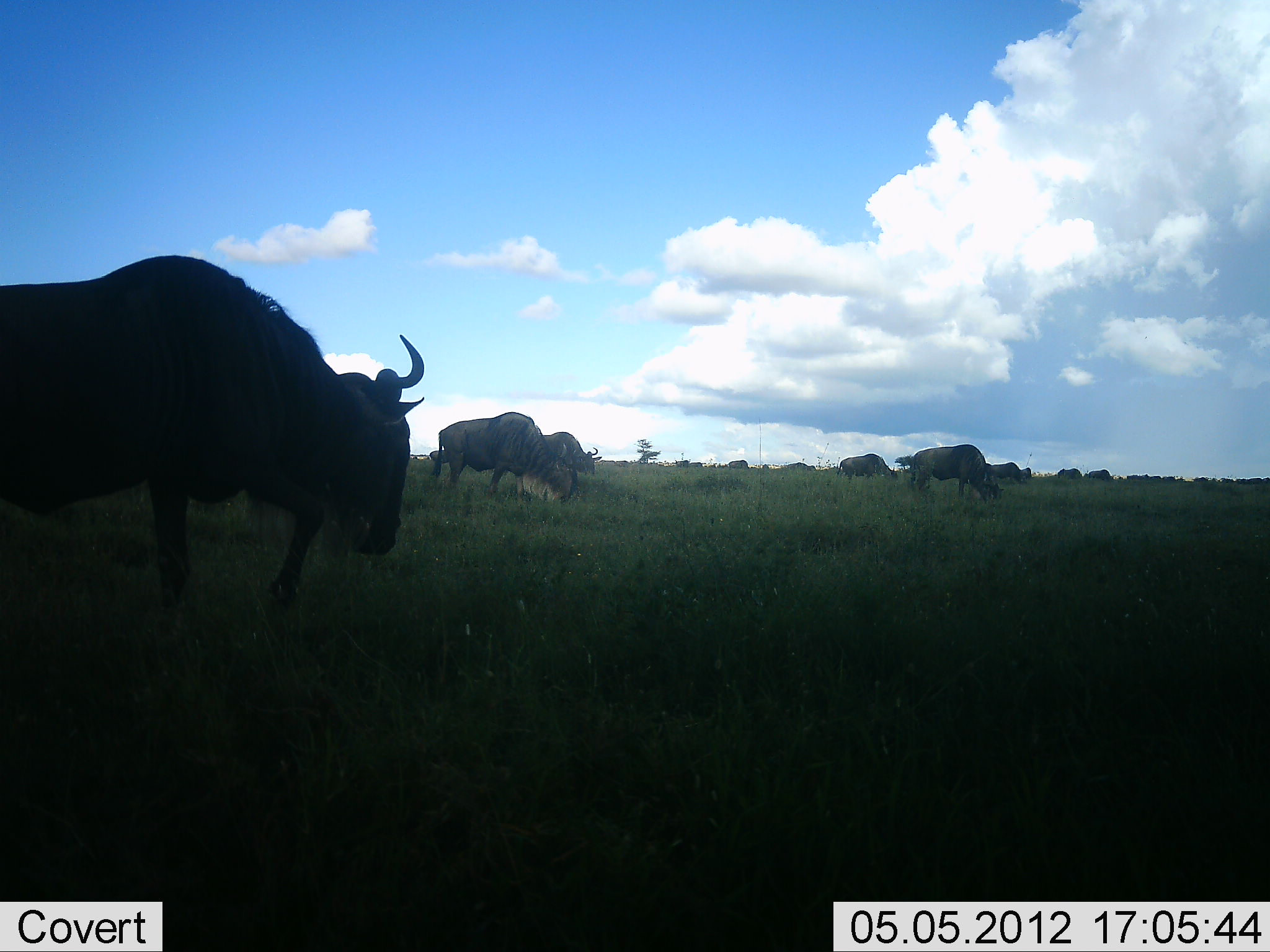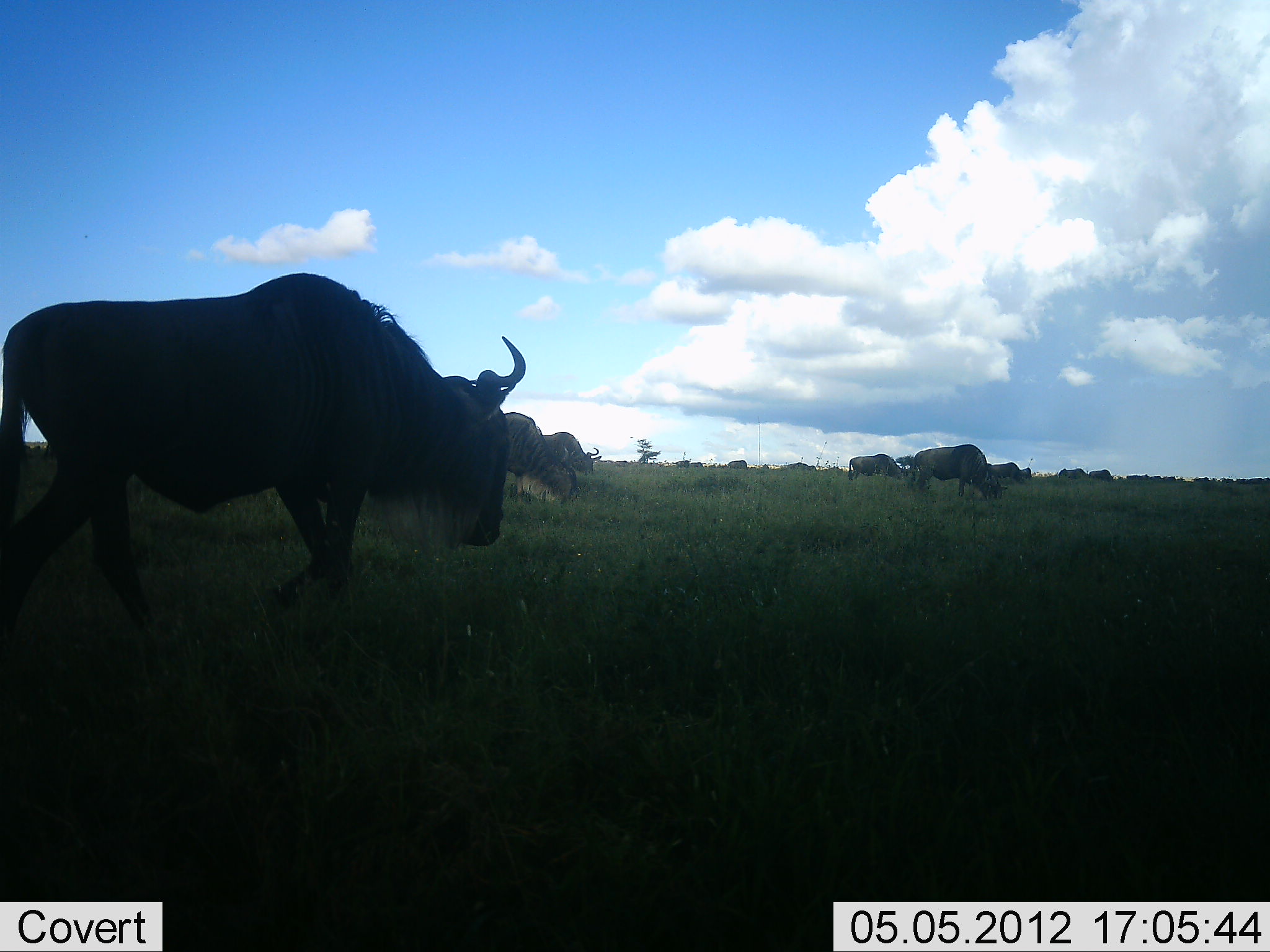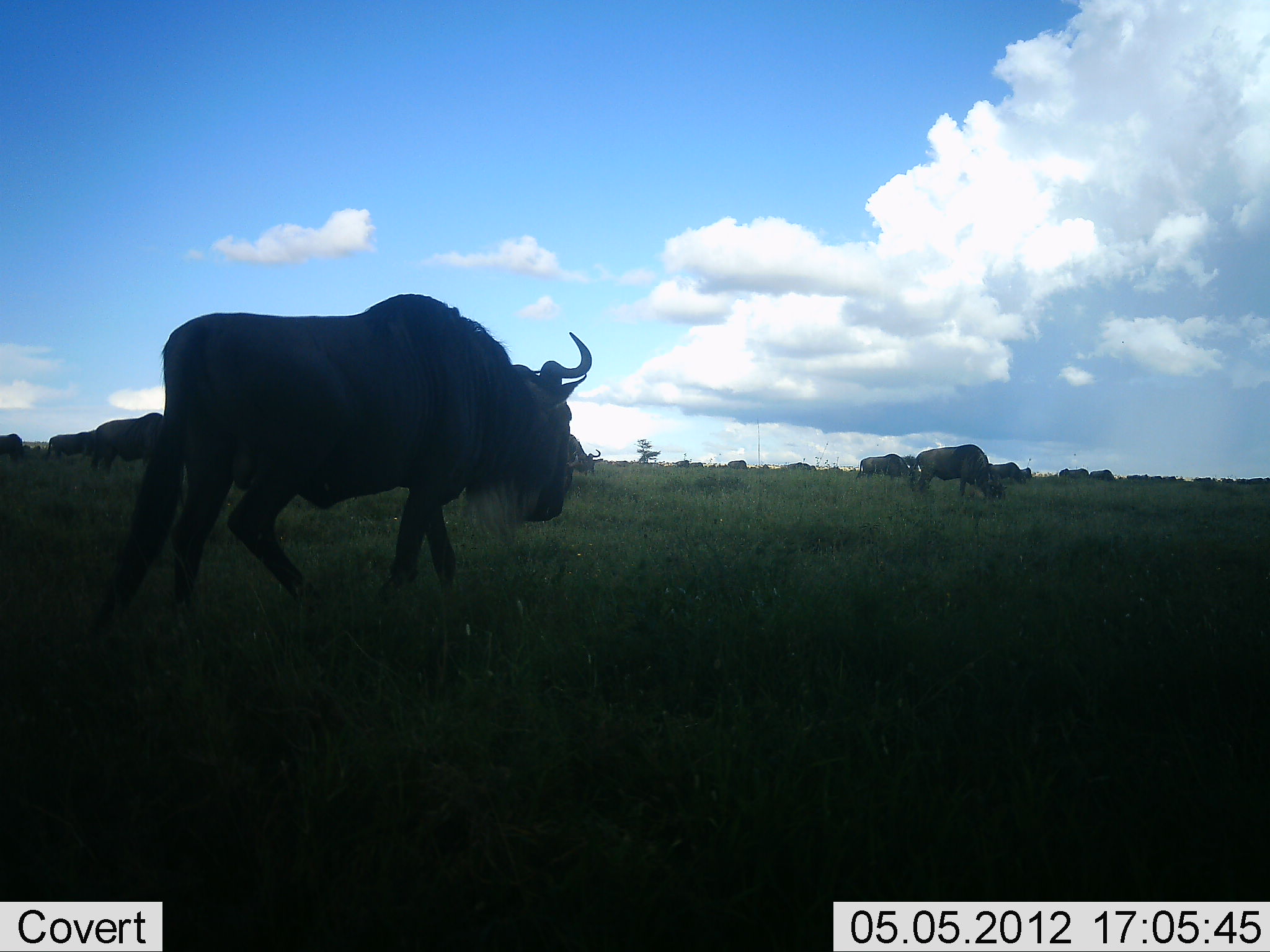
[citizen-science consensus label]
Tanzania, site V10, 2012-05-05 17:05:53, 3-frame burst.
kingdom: Animalia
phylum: Chordata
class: Mammalia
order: Artiodactyla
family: Bovidae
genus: Connochaetes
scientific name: Connochaetes taurinus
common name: blue wildebeest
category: wildebeest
Wildebeest (blue wildebeest) (Connochaetes taurinus), count 11-50. Behavior (volunteer vote fractions): standing 50%, resting 0%, moving 70%, interacting 0%. Young present (vote fraction): 0%. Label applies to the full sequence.